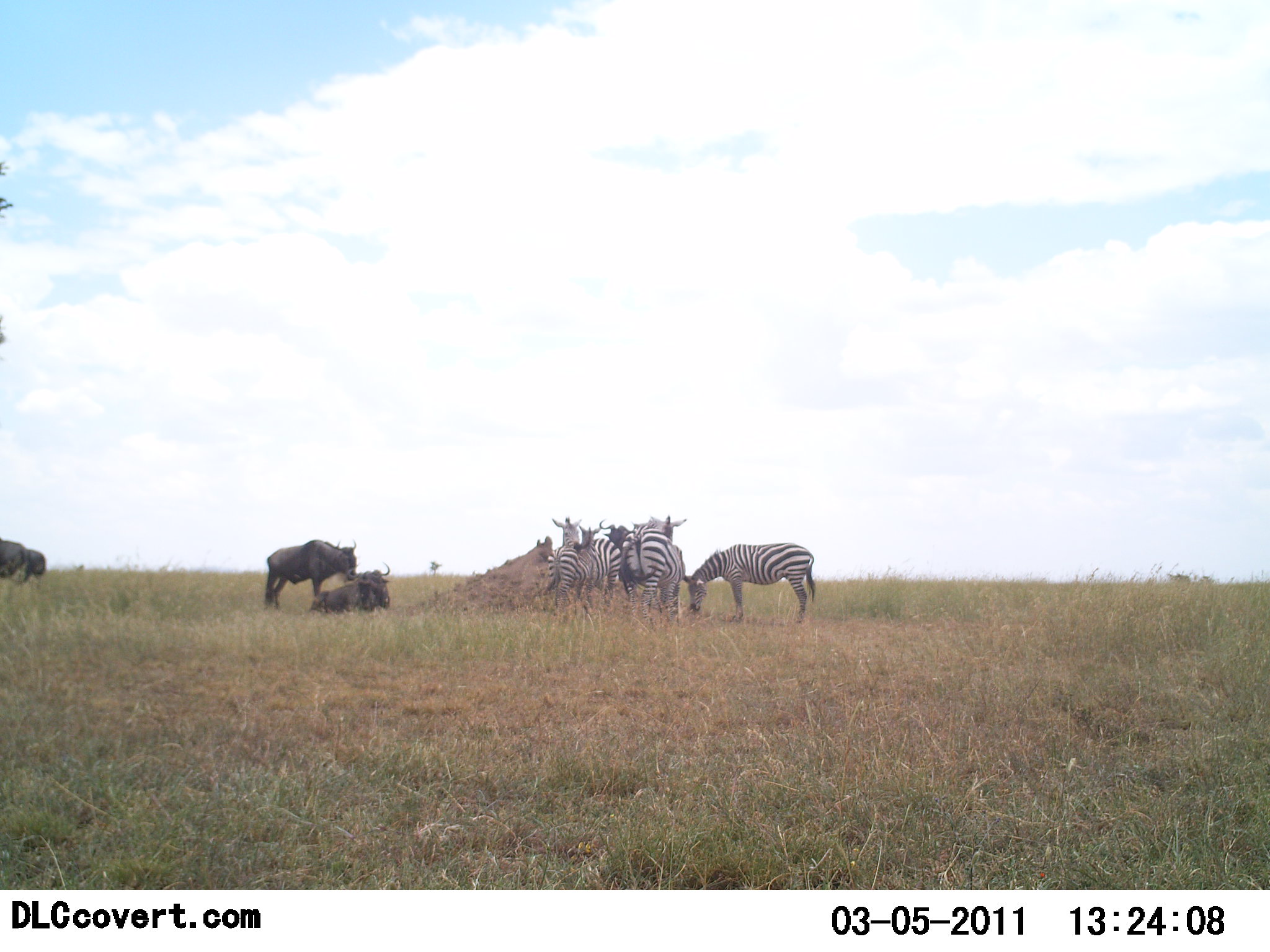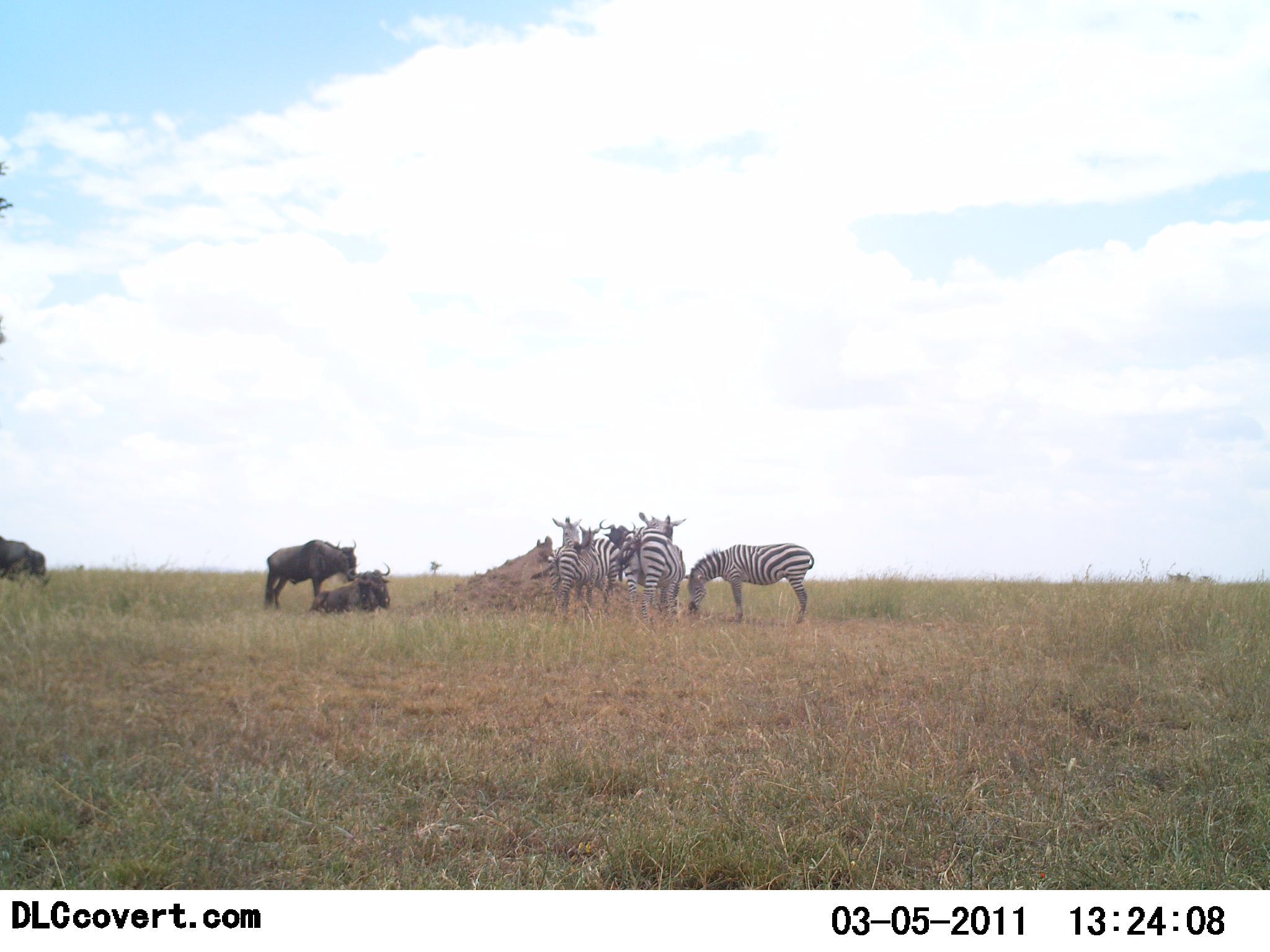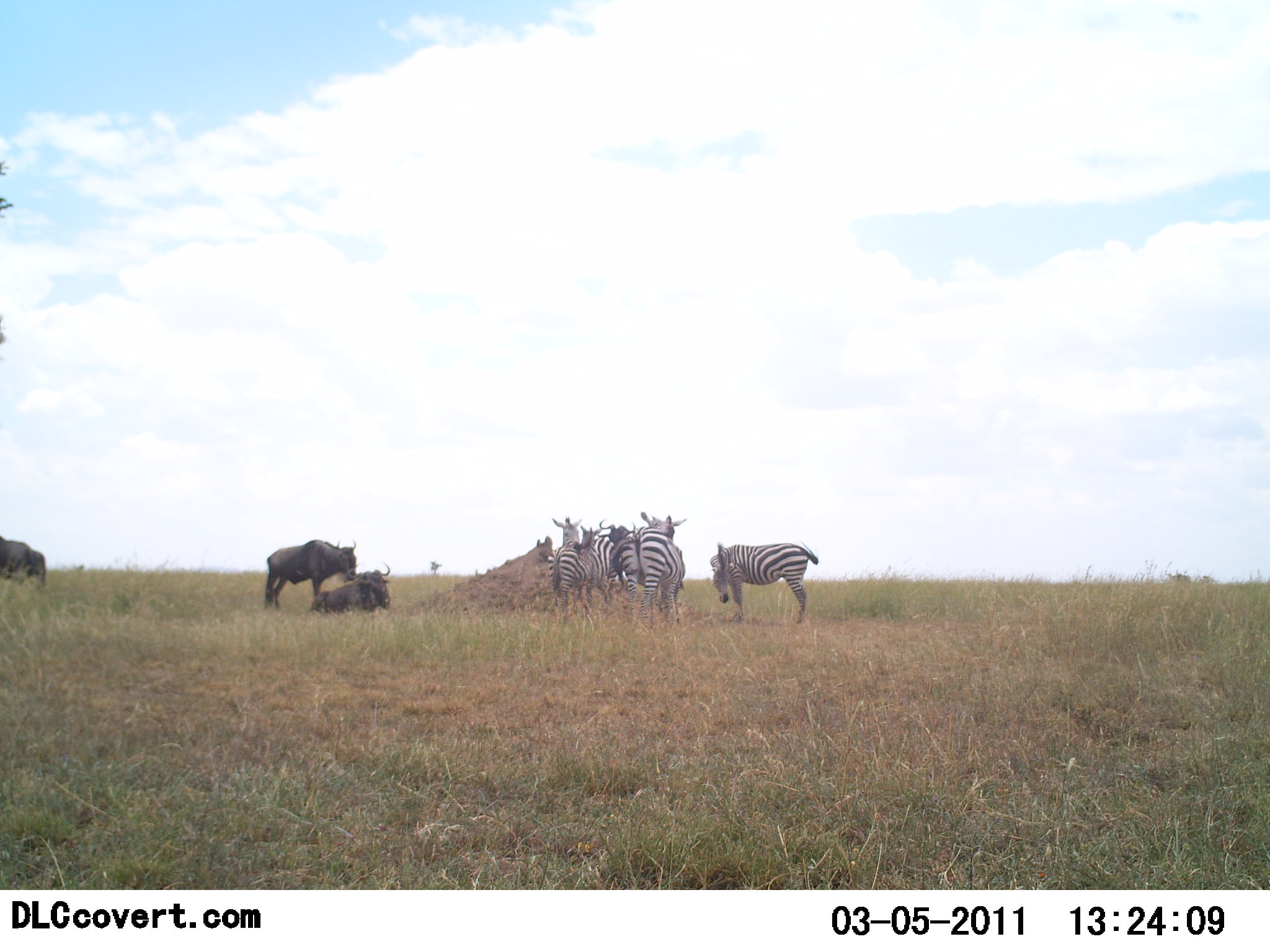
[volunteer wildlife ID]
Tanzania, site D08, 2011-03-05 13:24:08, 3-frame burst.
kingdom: Animalia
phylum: Chordata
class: Mammalia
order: Artiodactyla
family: Bovidae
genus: Connochaetes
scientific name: Connochaetes taurinus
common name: blue wildebeest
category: wildebeest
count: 3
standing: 70%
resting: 100%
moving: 20%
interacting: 0%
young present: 0%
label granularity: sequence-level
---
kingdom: Animalia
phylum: Chordata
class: Mammalia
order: Perissodactyla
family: Equidae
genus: Equus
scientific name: Equus quagga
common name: plains zebra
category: zebra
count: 5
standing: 75%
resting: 0%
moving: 8%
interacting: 25%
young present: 0%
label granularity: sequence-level